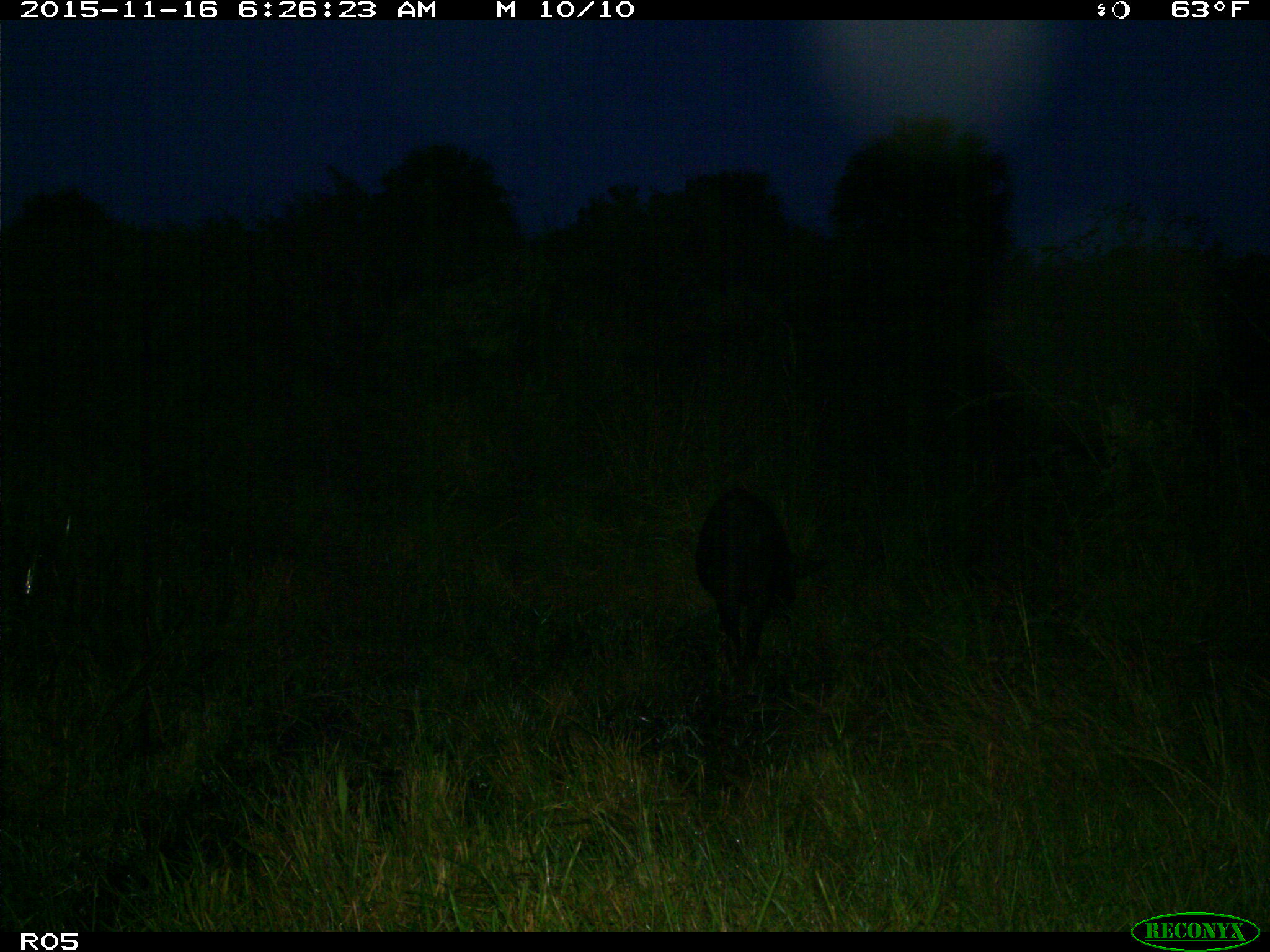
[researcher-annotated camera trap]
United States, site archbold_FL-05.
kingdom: Animalia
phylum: Chordata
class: Mammalia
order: Artiodactyla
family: Suidae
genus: Sus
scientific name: Sus scrofa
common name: wild boar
Sus scrofa (wild boar).